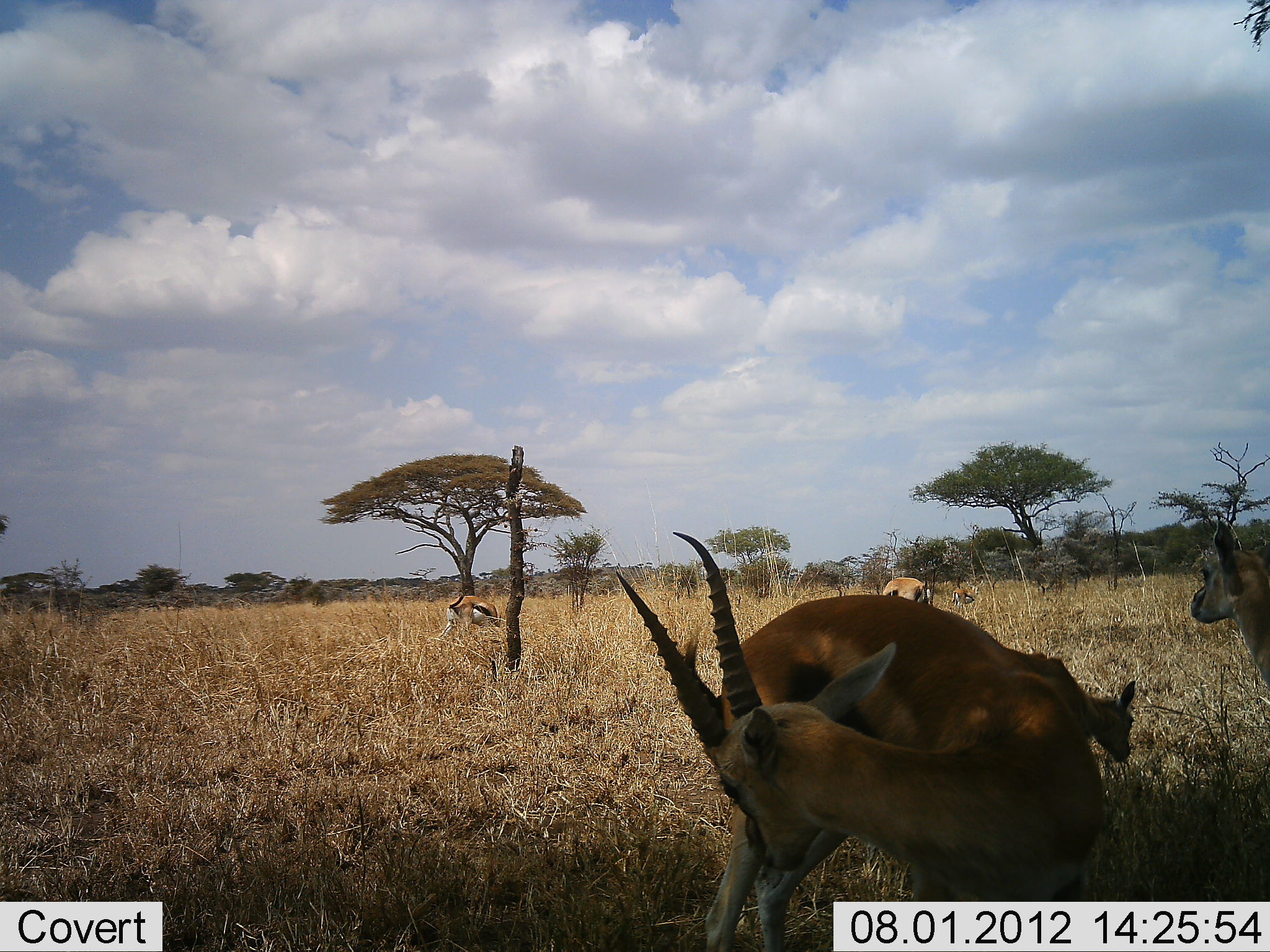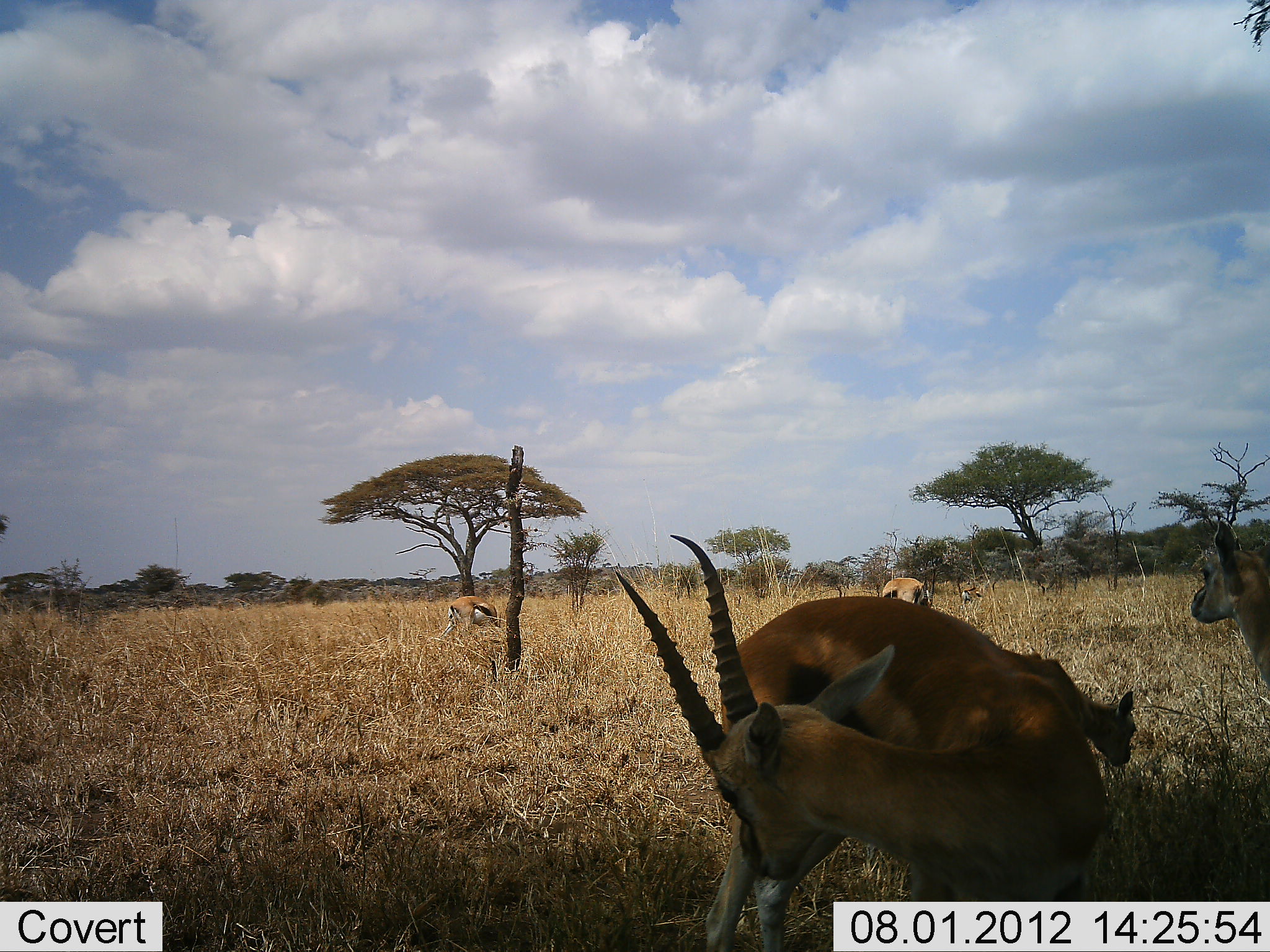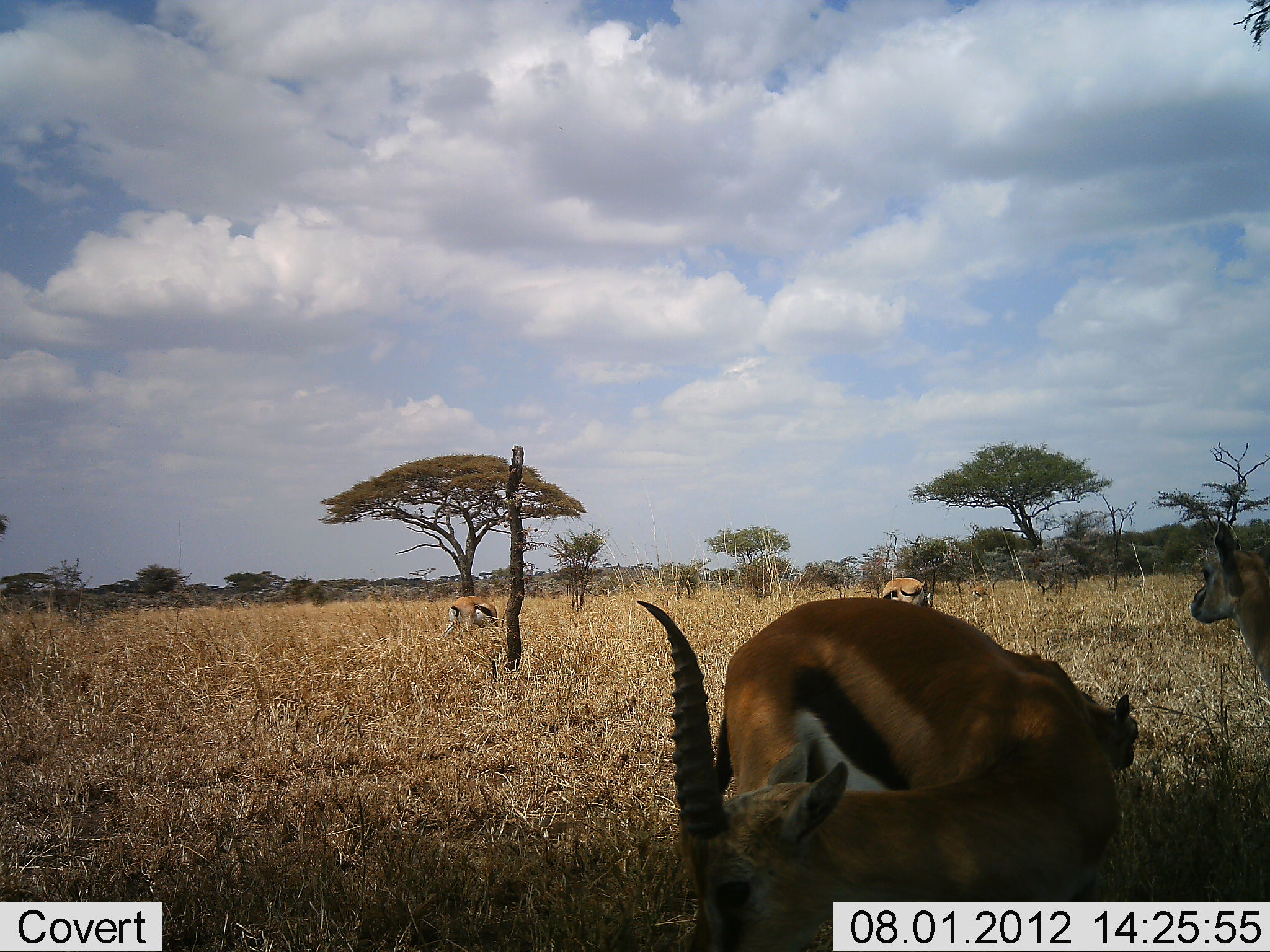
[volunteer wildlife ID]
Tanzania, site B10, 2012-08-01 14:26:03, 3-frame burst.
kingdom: Animalia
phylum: Chordata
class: Mammalia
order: Artiodactyla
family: Bovidae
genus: Eudorcas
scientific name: Eudorcas thomsonii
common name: thomson's gazelle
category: gazellethomsons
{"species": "gazellethomsons (thomson's gazelle) (Eudorcas thomsonii)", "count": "5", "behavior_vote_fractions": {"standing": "100%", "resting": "20%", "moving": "20%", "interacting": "0%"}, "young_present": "30%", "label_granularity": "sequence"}